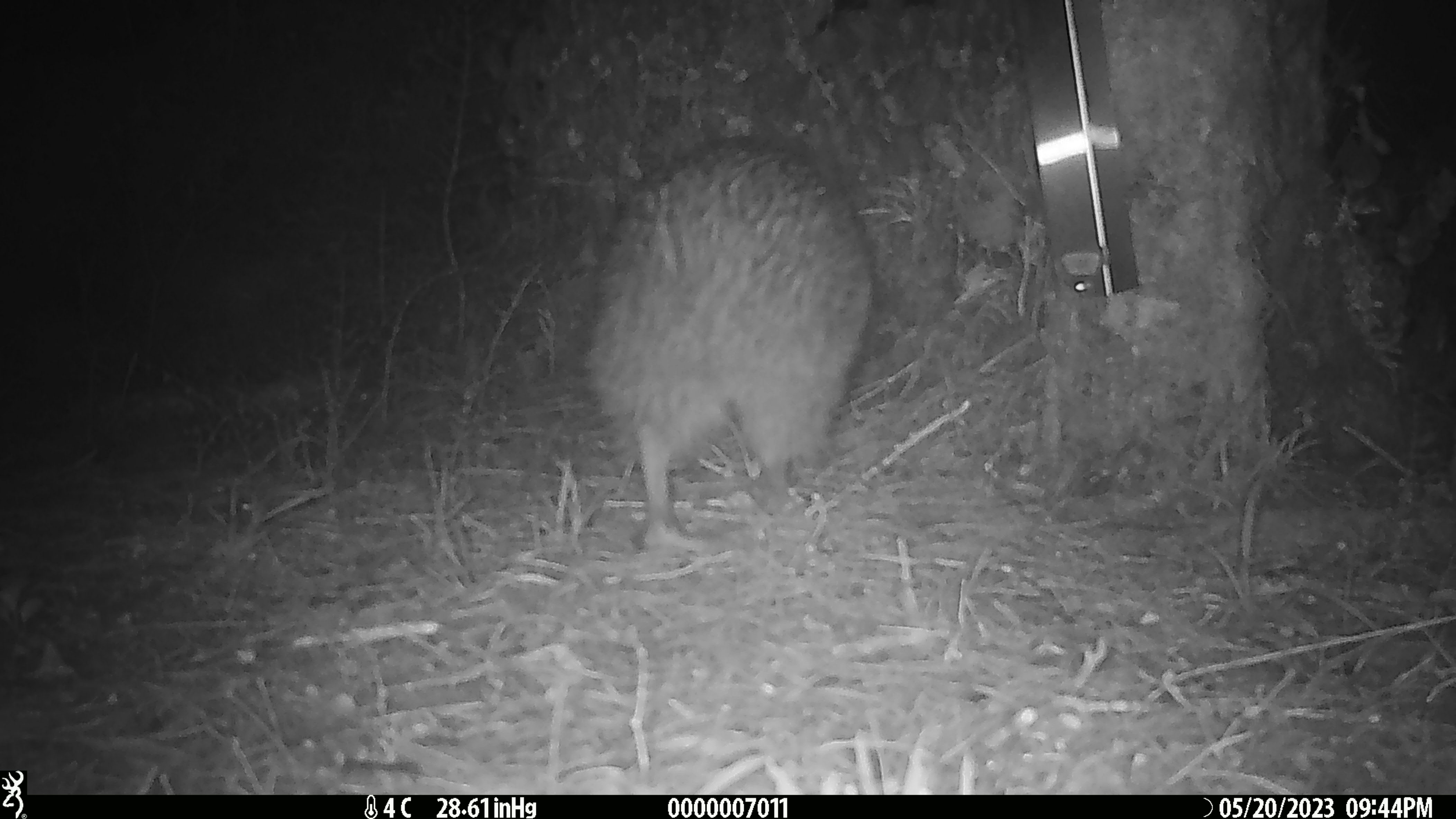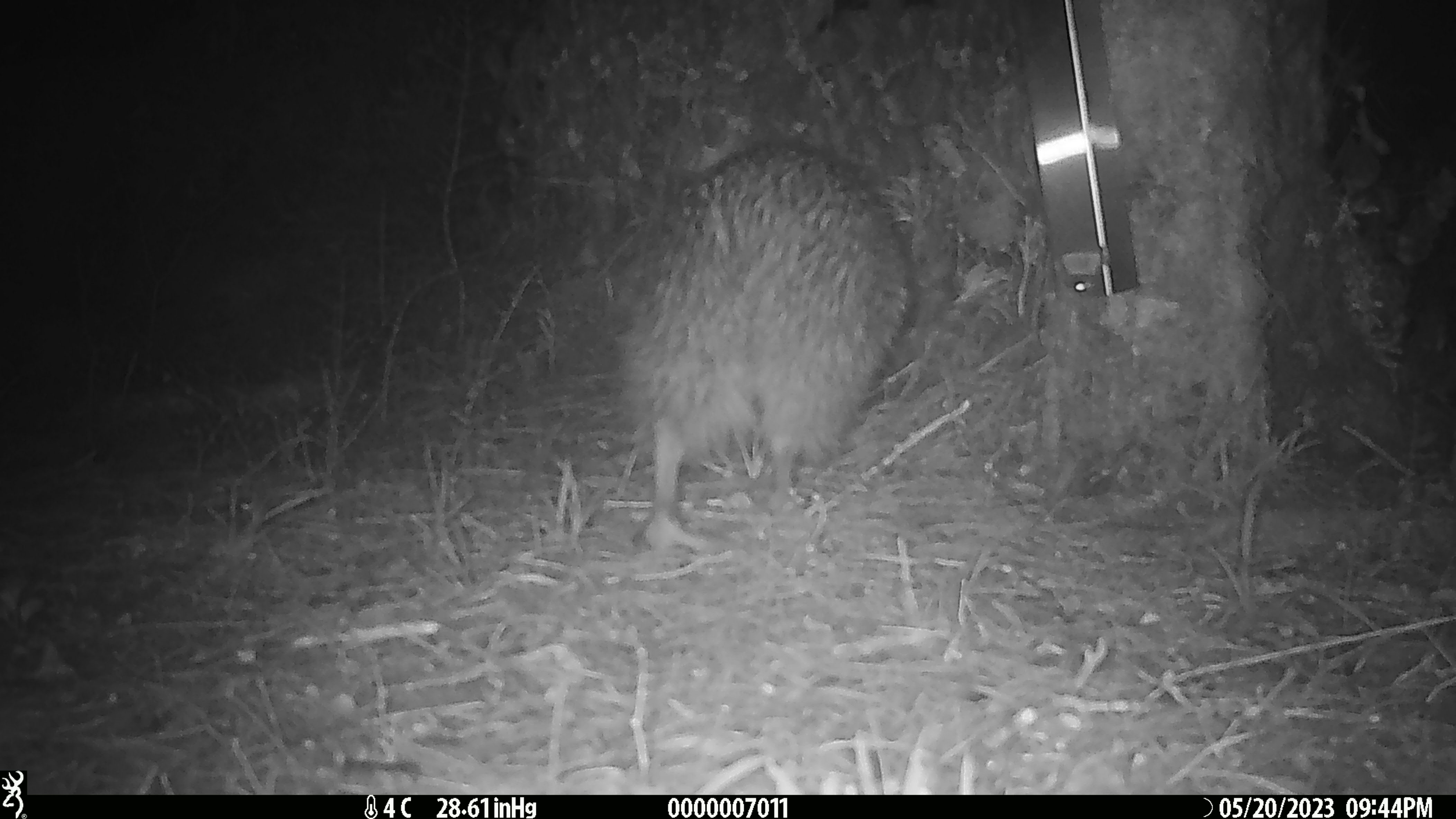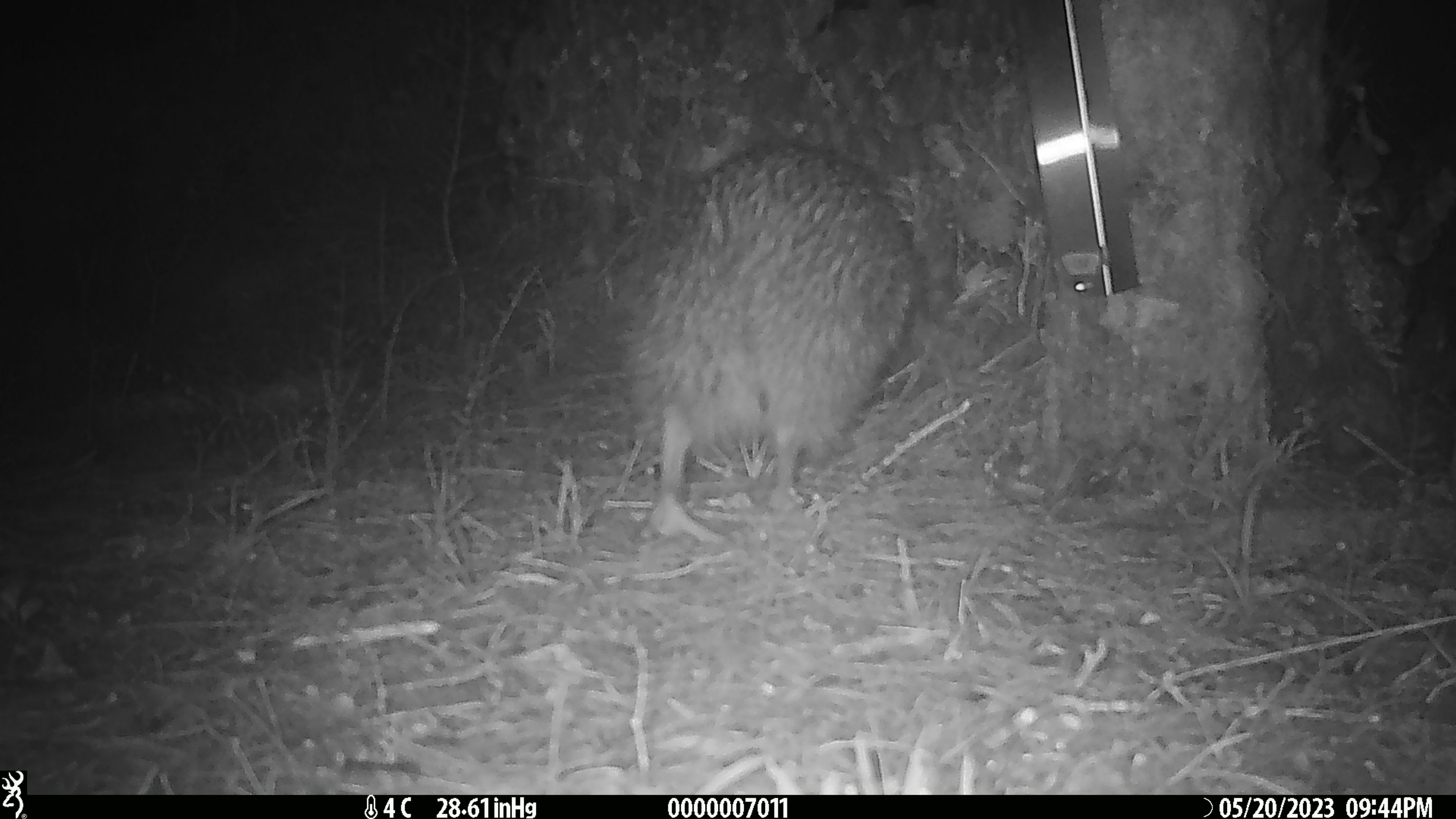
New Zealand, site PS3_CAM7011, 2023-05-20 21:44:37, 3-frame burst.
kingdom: Animalia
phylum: Chordata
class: Aves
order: Apterygiformes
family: Apterygidae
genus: Apteryx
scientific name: Apteryx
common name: kiwi